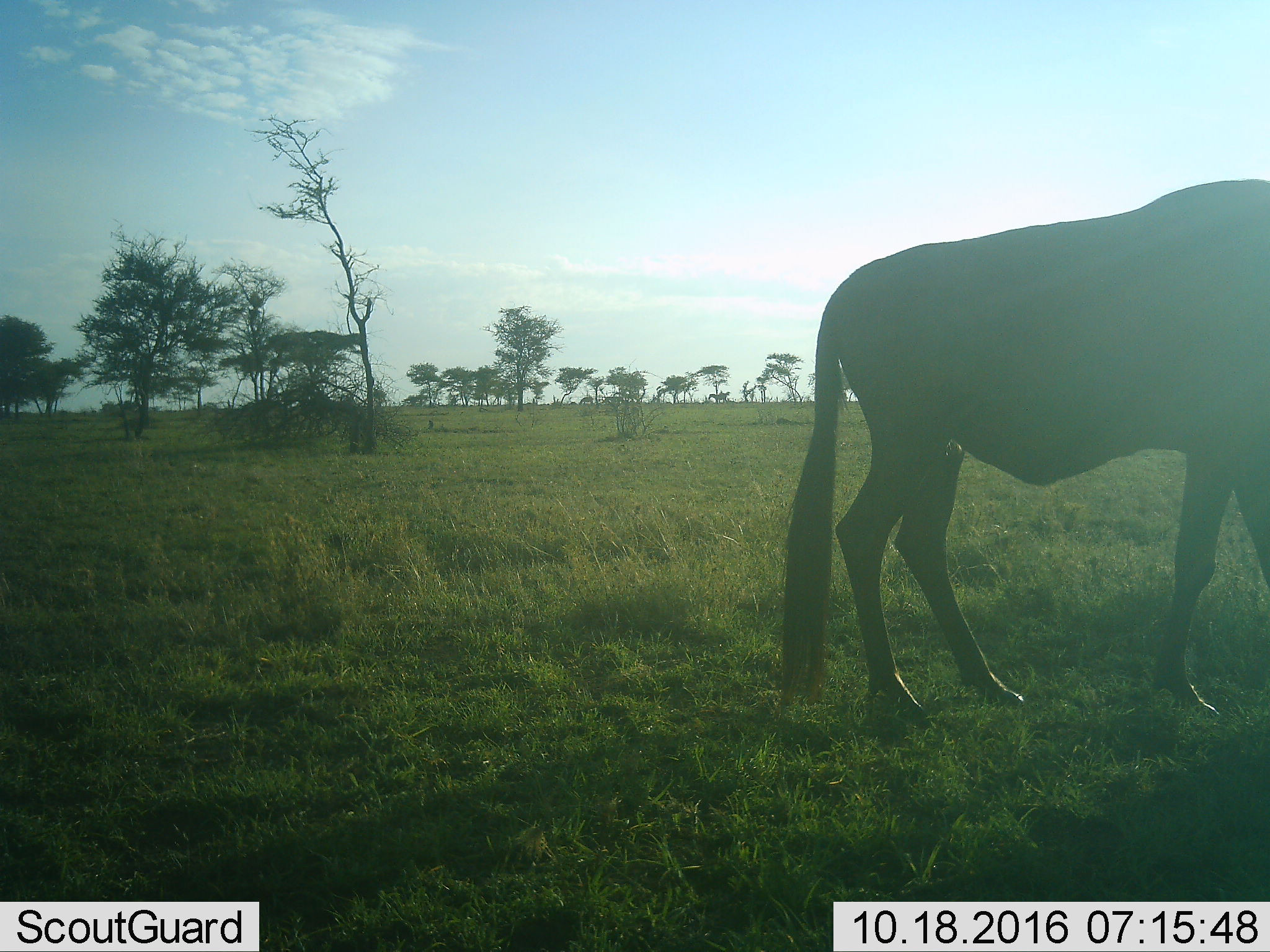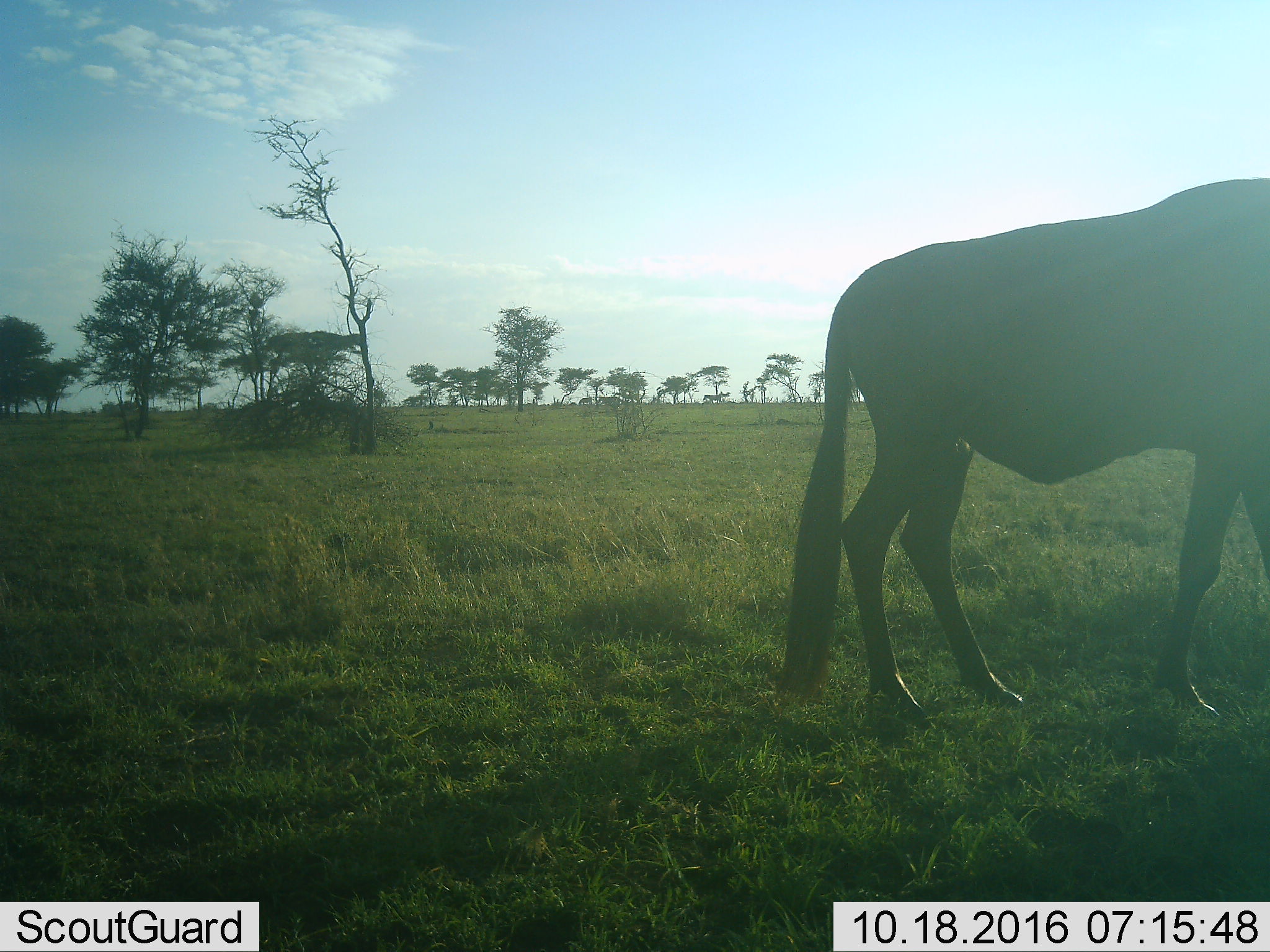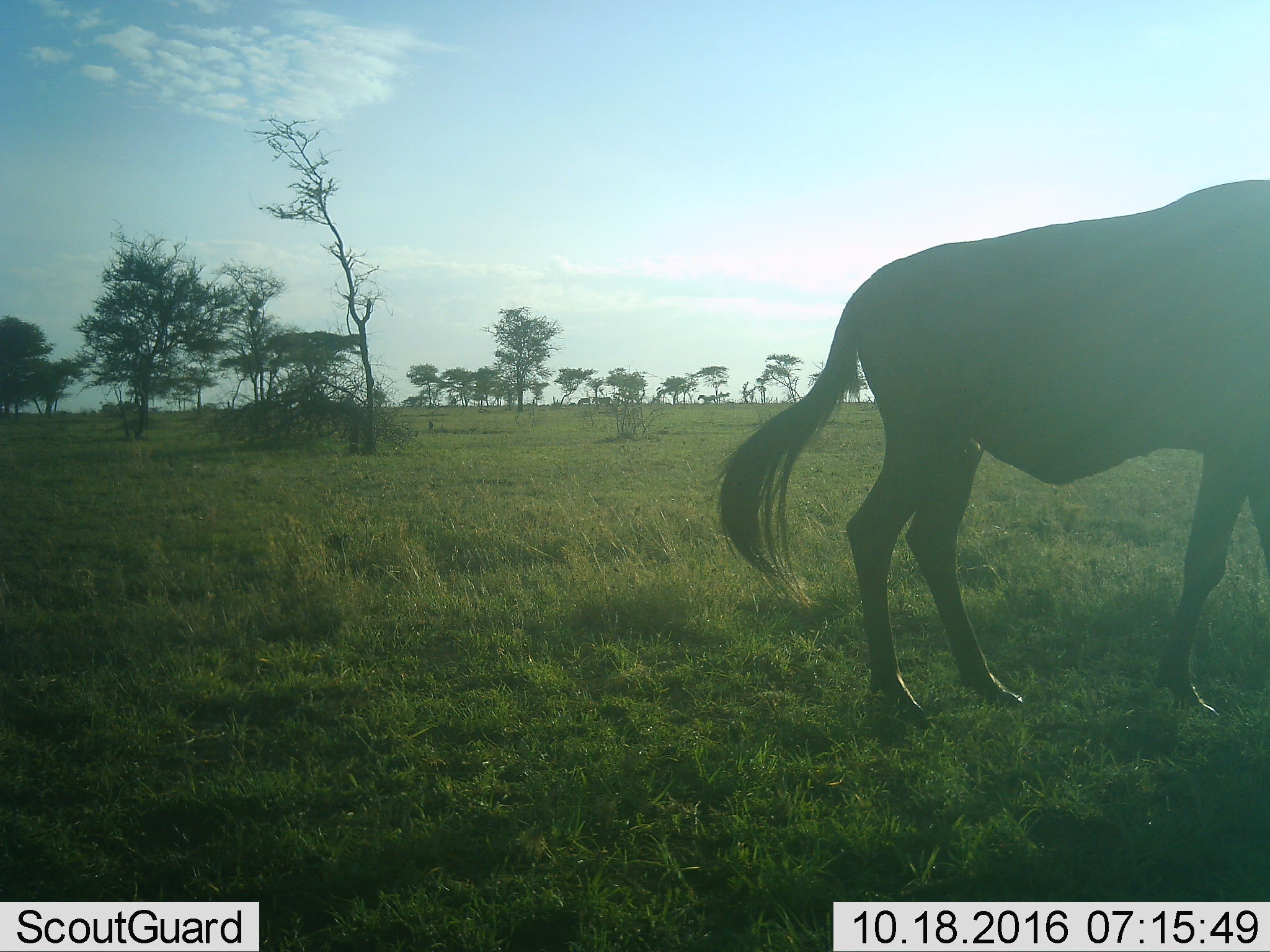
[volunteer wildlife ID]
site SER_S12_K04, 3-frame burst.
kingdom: Animalia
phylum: Chordata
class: Mammalia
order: Artiodactyla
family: Bovidae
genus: Connochaetes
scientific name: Connochaetes taurinus taurinus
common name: blue wildebeest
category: wildebeestblue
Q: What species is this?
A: Wildebeestblue (blue wildebeest) (Connochaetes taurinus taurinus).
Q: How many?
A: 1.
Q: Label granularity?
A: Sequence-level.